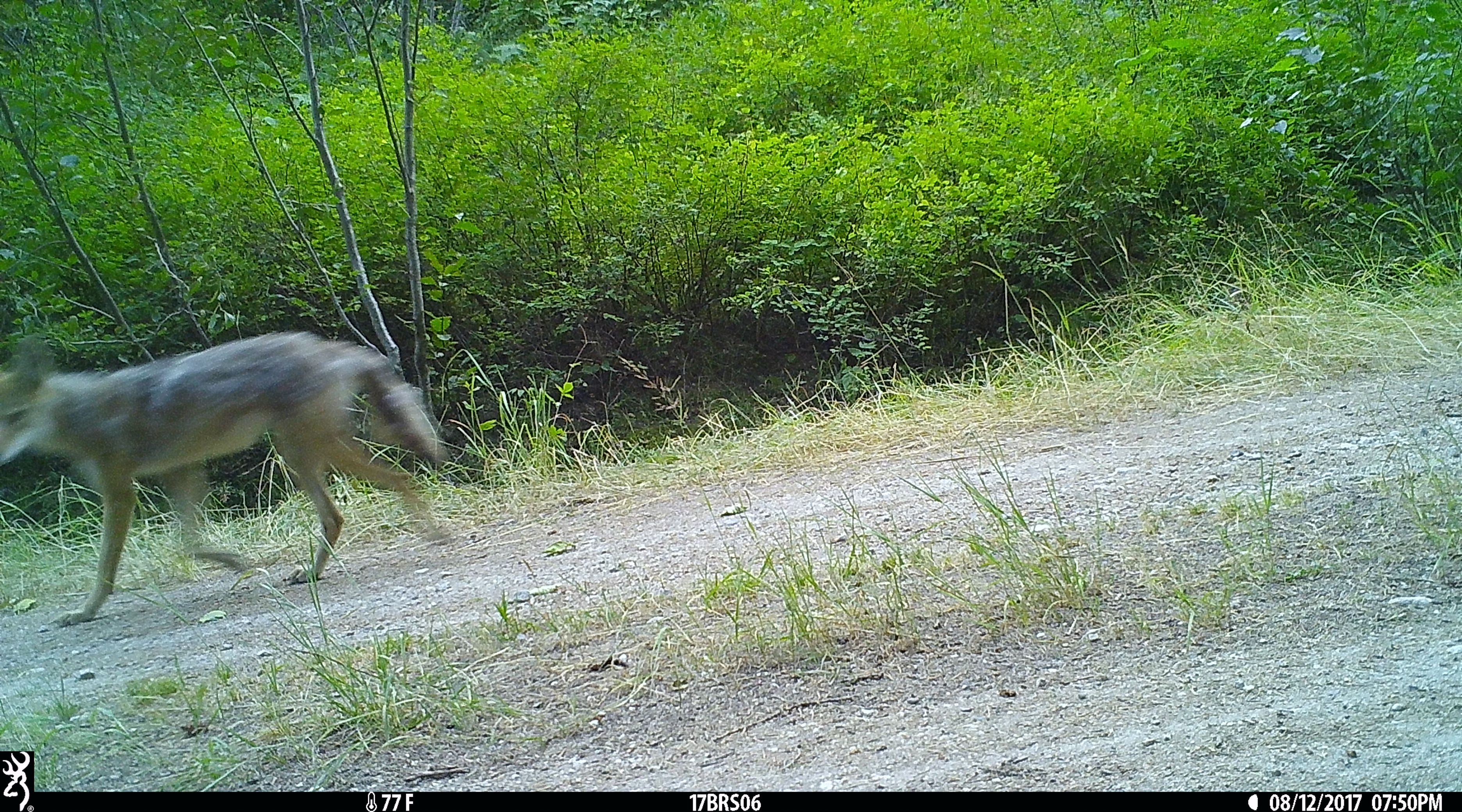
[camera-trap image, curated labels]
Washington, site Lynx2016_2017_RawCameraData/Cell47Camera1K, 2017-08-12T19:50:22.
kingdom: Animalia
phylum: Chordata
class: Mammalia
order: Carnivora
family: Canidae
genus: Canis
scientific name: Canis latrans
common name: coyote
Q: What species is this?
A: Canis latrans (coyote).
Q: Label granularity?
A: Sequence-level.